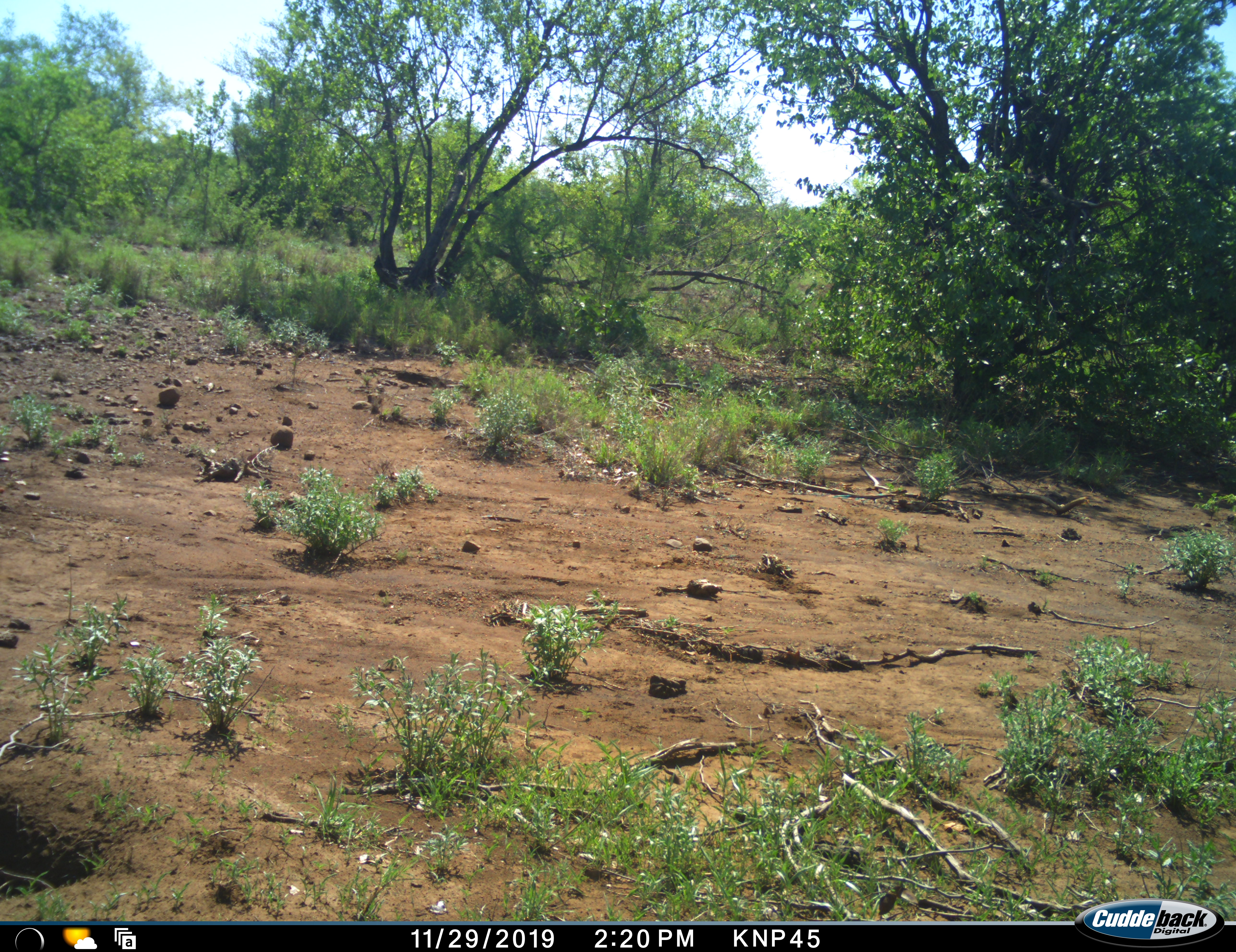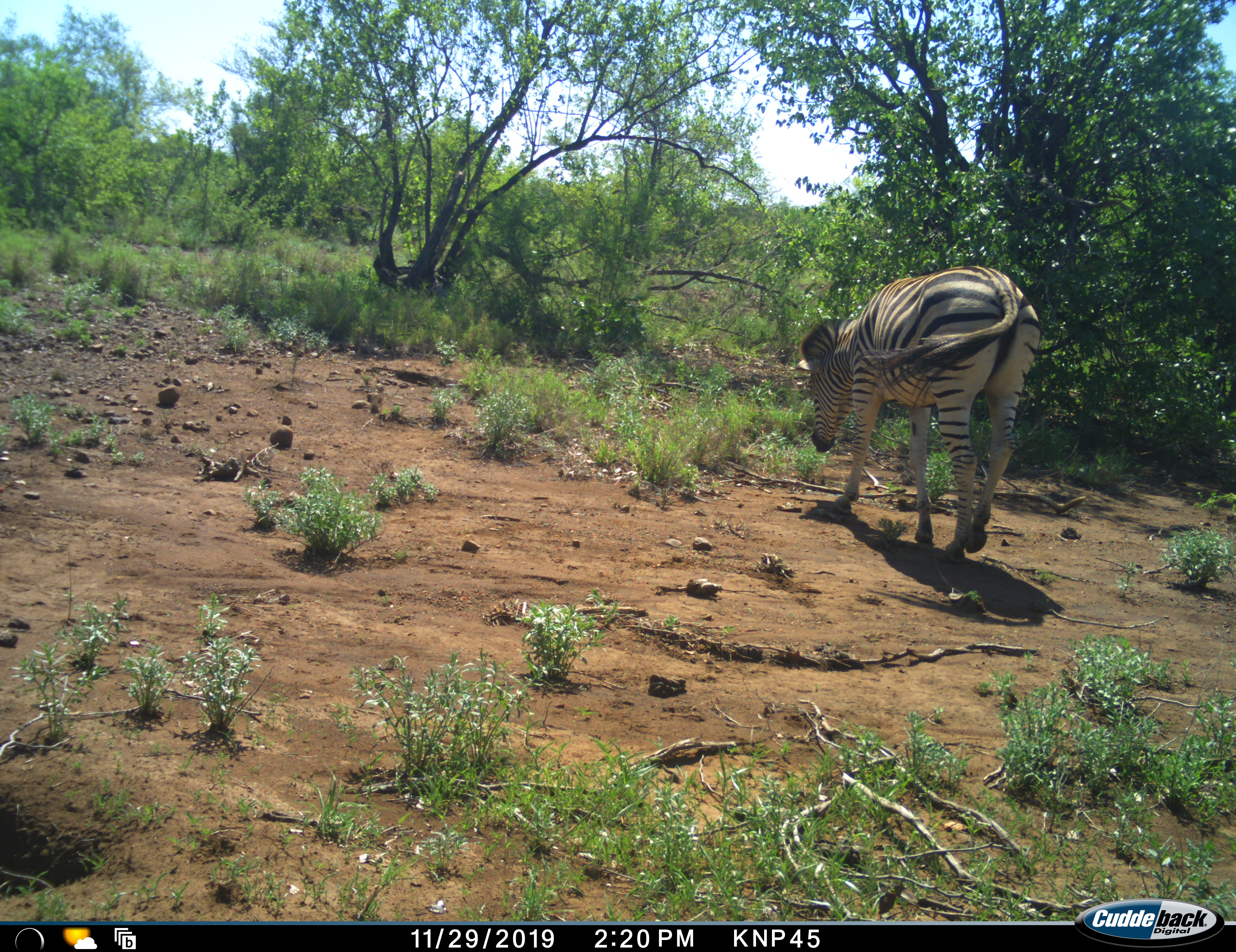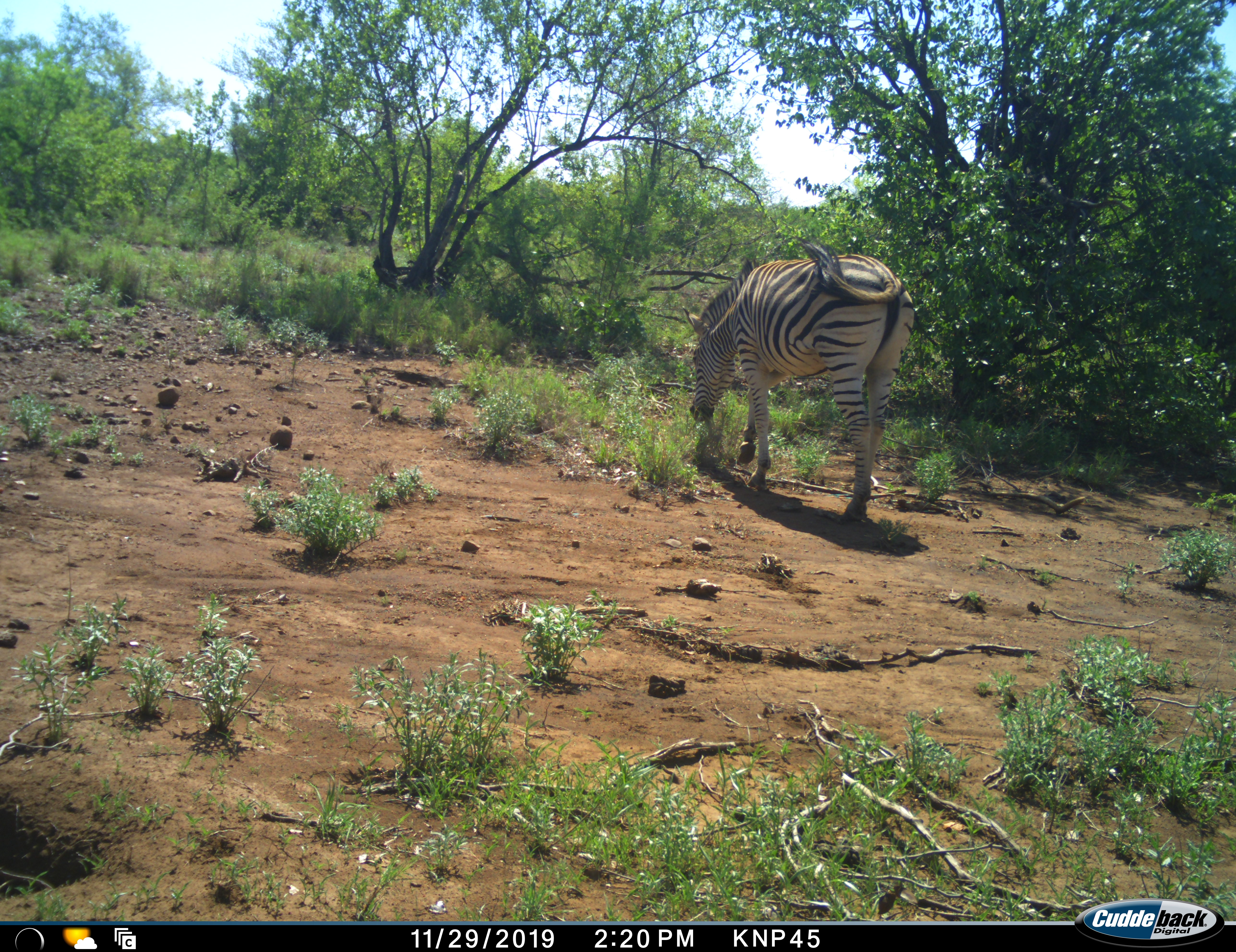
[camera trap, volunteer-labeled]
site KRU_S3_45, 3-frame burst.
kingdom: Animalia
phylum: Chordata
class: Mammalia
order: Perissodactyla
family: Equidae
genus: Equus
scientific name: Equus quagga burchellii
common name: burchell's zebra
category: zebraburchells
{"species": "zebraburchells (burchell's zebra) (Equus quagga burchellii)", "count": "1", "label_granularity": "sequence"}